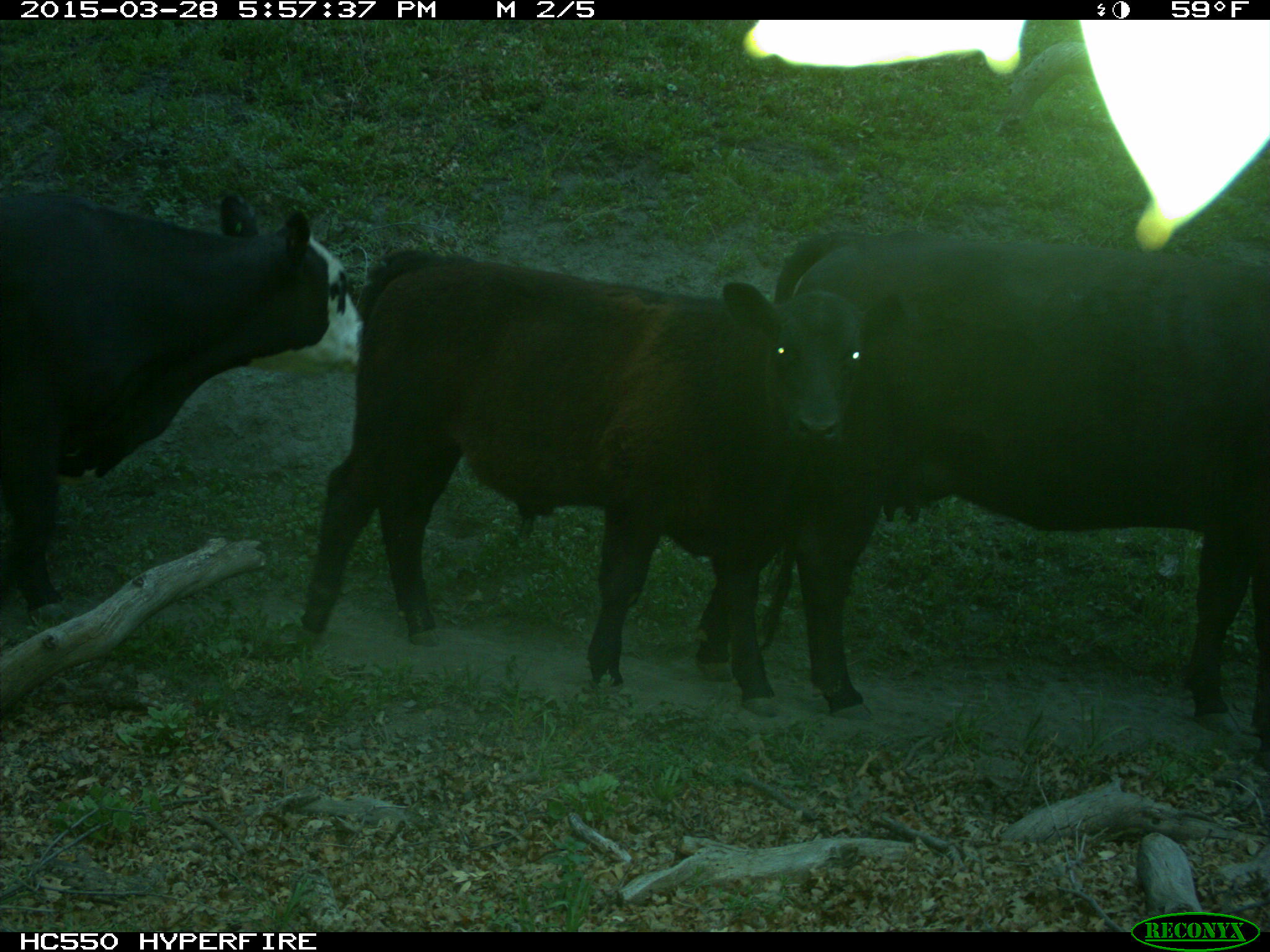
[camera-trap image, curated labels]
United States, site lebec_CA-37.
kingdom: Animalia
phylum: Chordata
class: Mammalia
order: Artiodactyla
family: Bovidae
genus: Bos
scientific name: Bos taurus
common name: domestic cow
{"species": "Bos taurus (domestic cow)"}